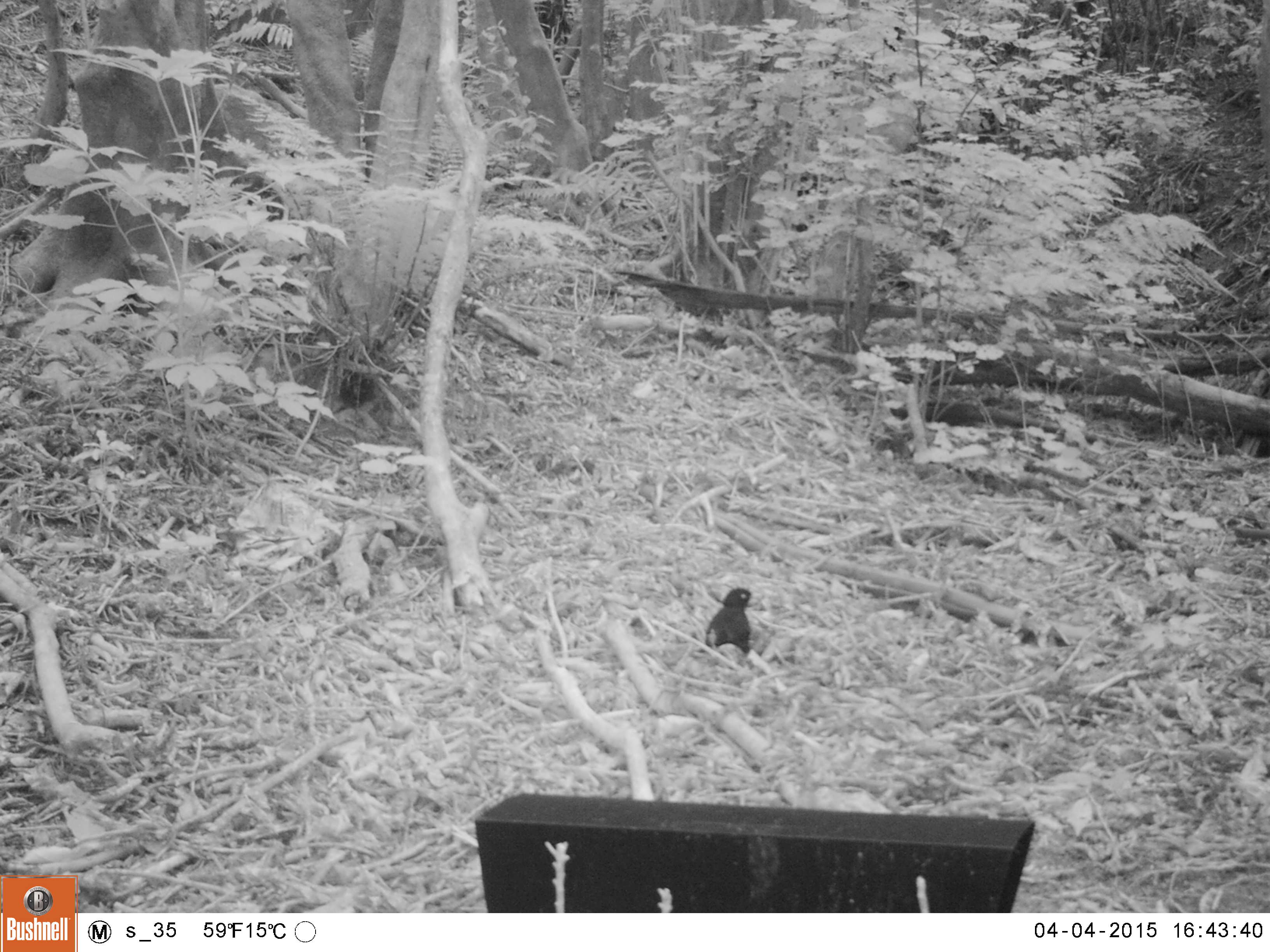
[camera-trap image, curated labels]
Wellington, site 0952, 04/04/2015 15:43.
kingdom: Animalia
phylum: Chordata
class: Aves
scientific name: Aves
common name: bird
Bird (Aves).